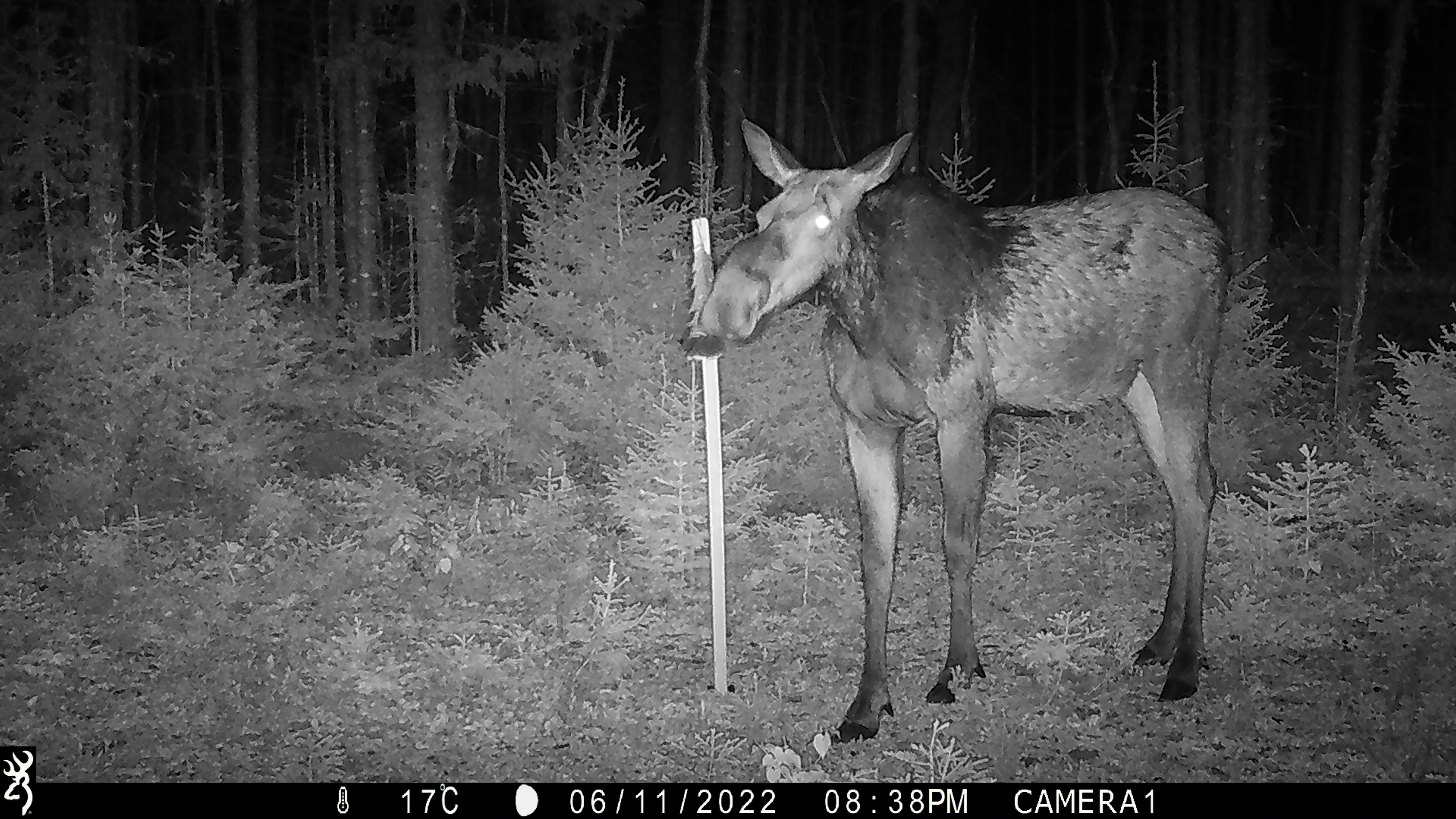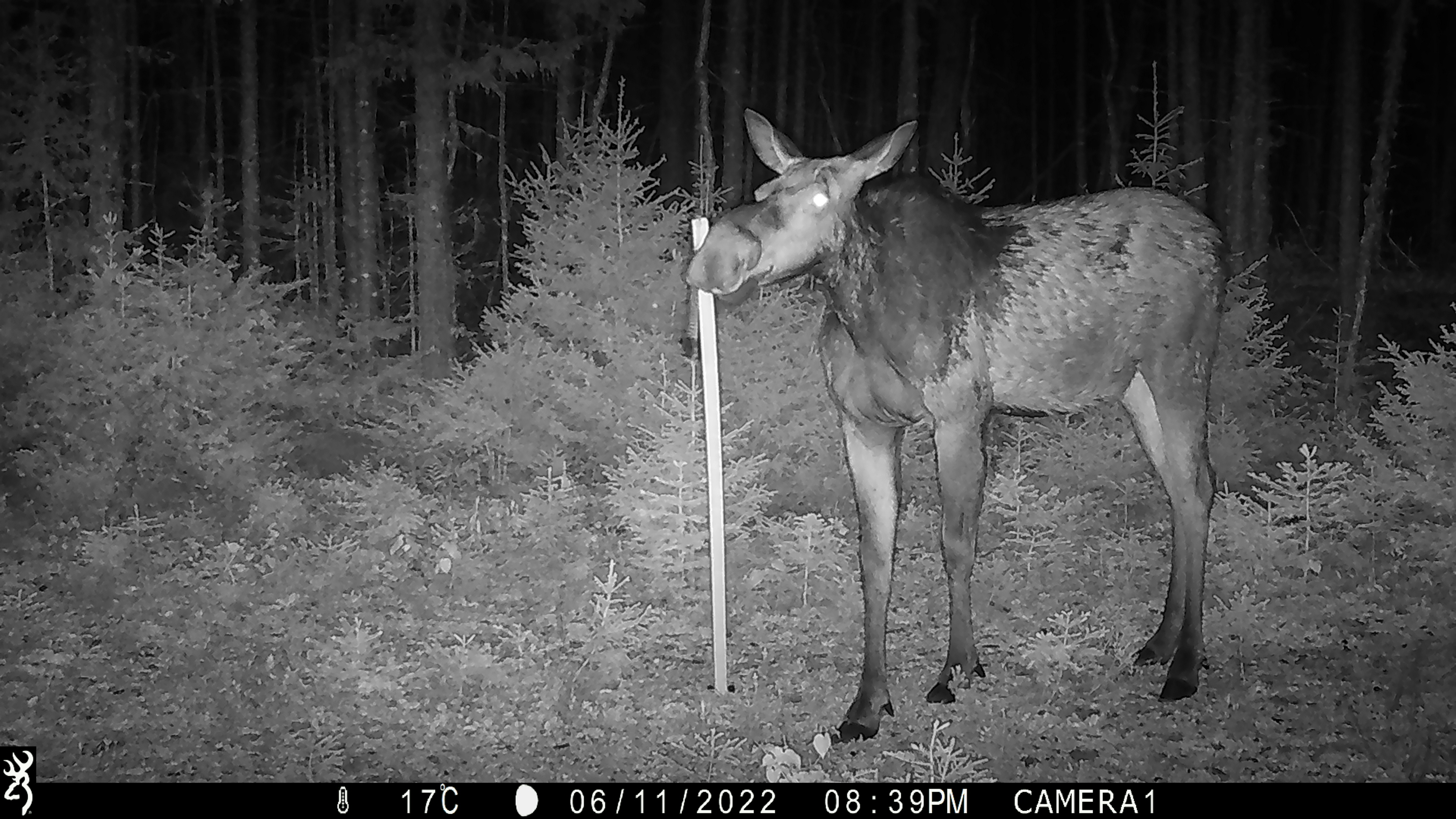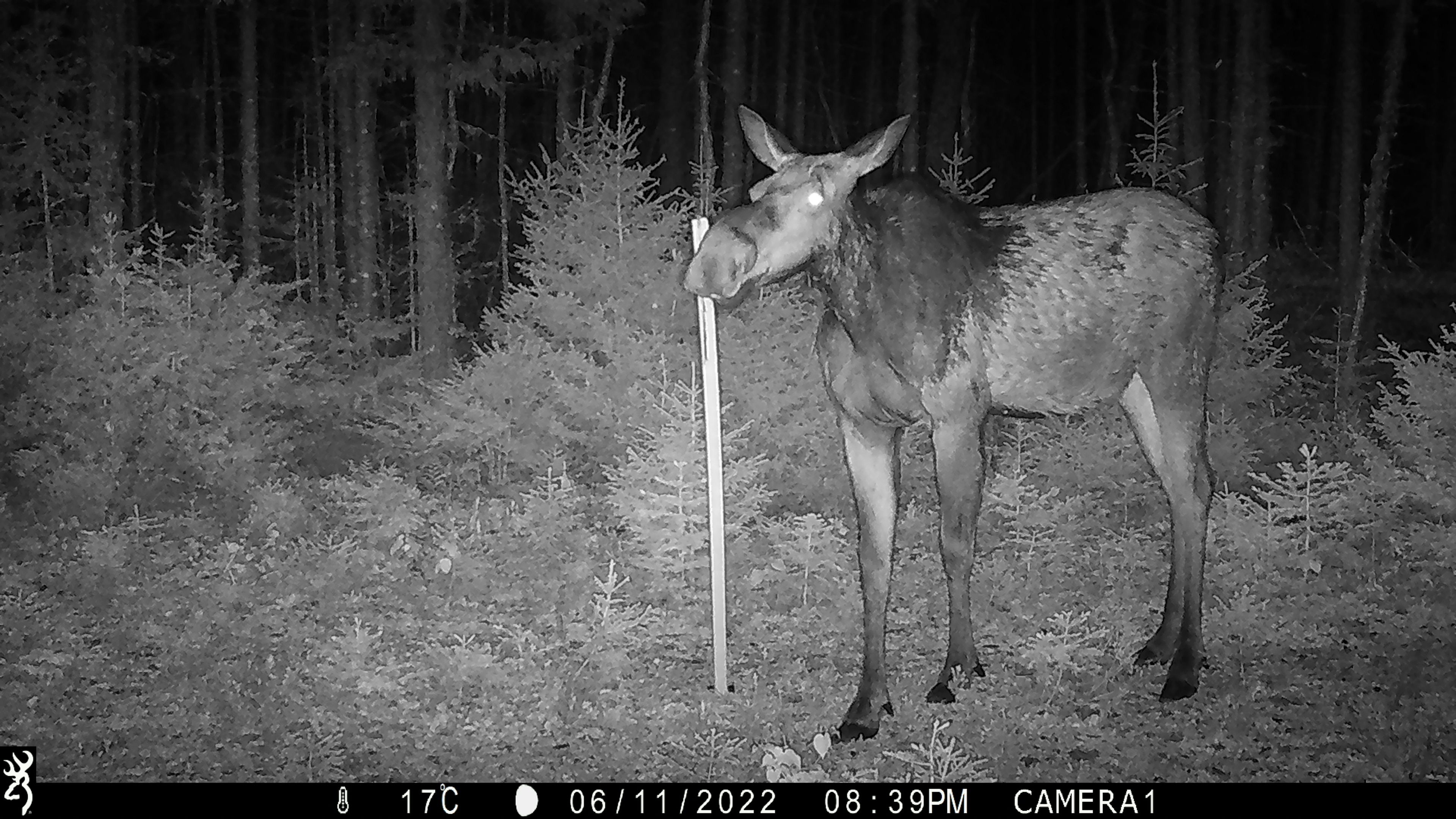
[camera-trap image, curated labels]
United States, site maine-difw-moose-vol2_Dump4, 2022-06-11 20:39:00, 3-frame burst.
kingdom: Animalia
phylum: Chordata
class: Mammalia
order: Artiodactyla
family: Cervidae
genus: Alces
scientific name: Alces alces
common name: moose